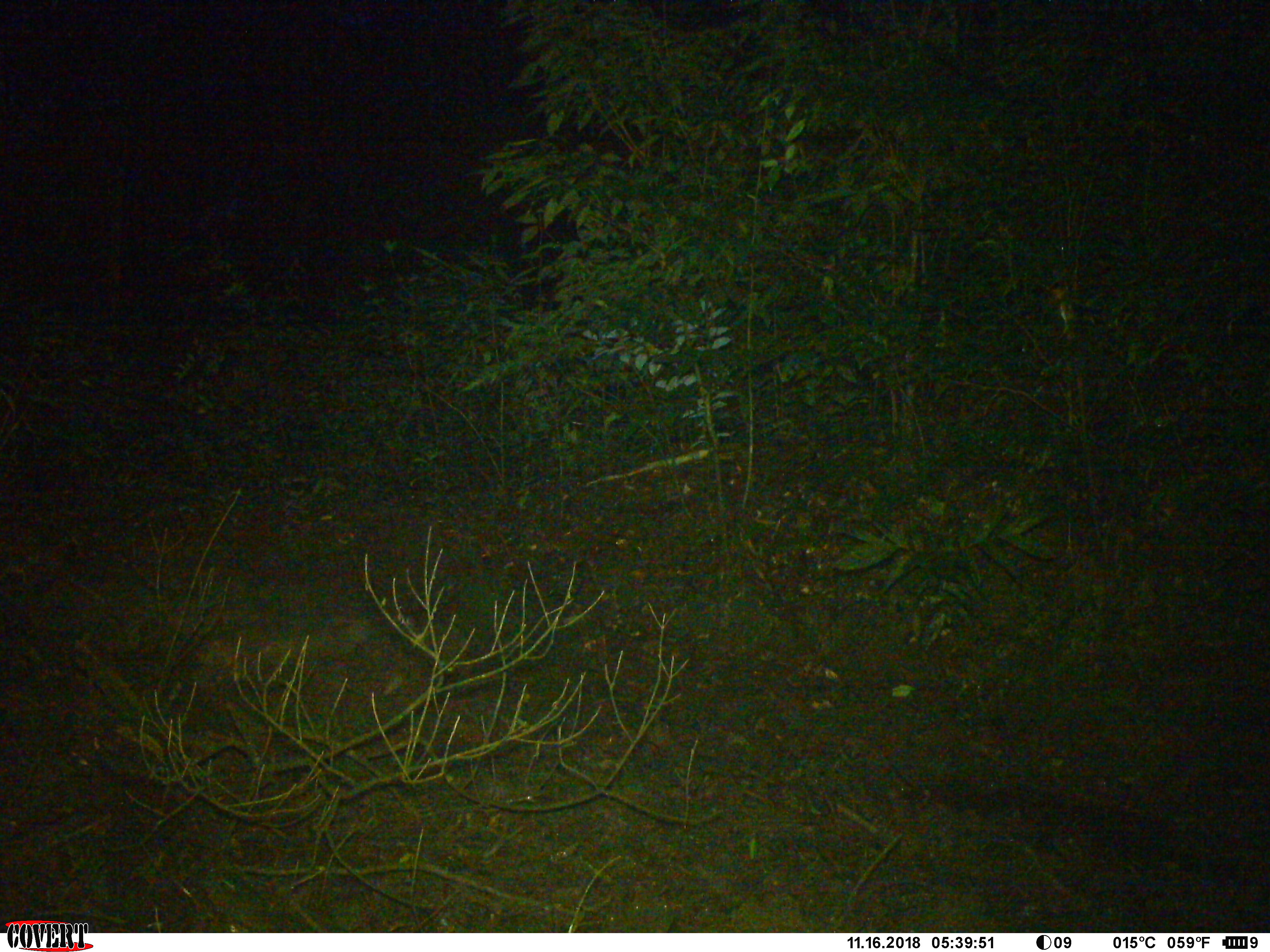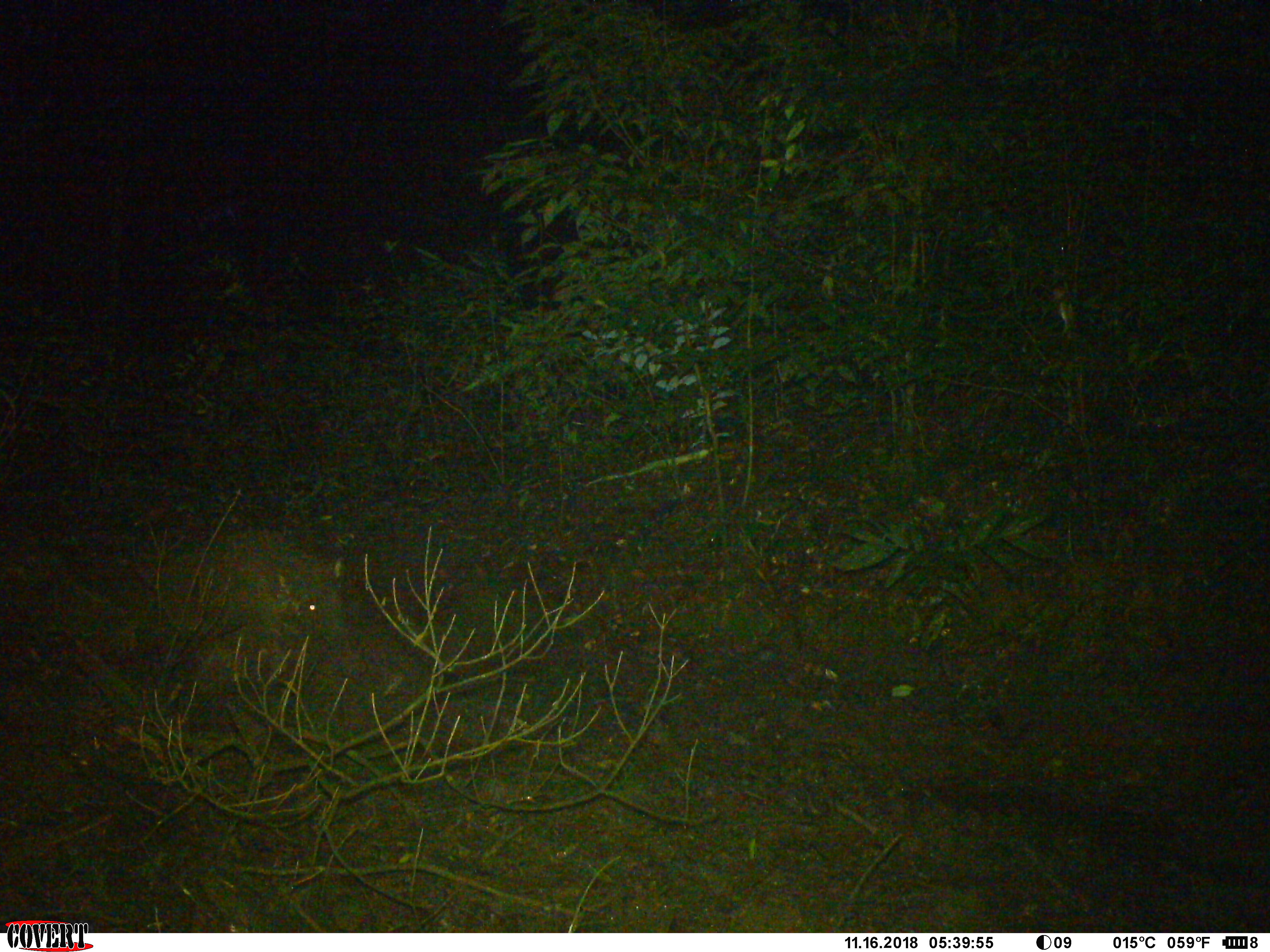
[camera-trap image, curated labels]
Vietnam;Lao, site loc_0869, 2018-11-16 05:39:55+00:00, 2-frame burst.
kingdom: Animalia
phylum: Chordata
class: Mammalia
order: Artiodactyla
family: Suidae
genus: Sus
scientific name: Sus scrofa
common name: eurasian wild pig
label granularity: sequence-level